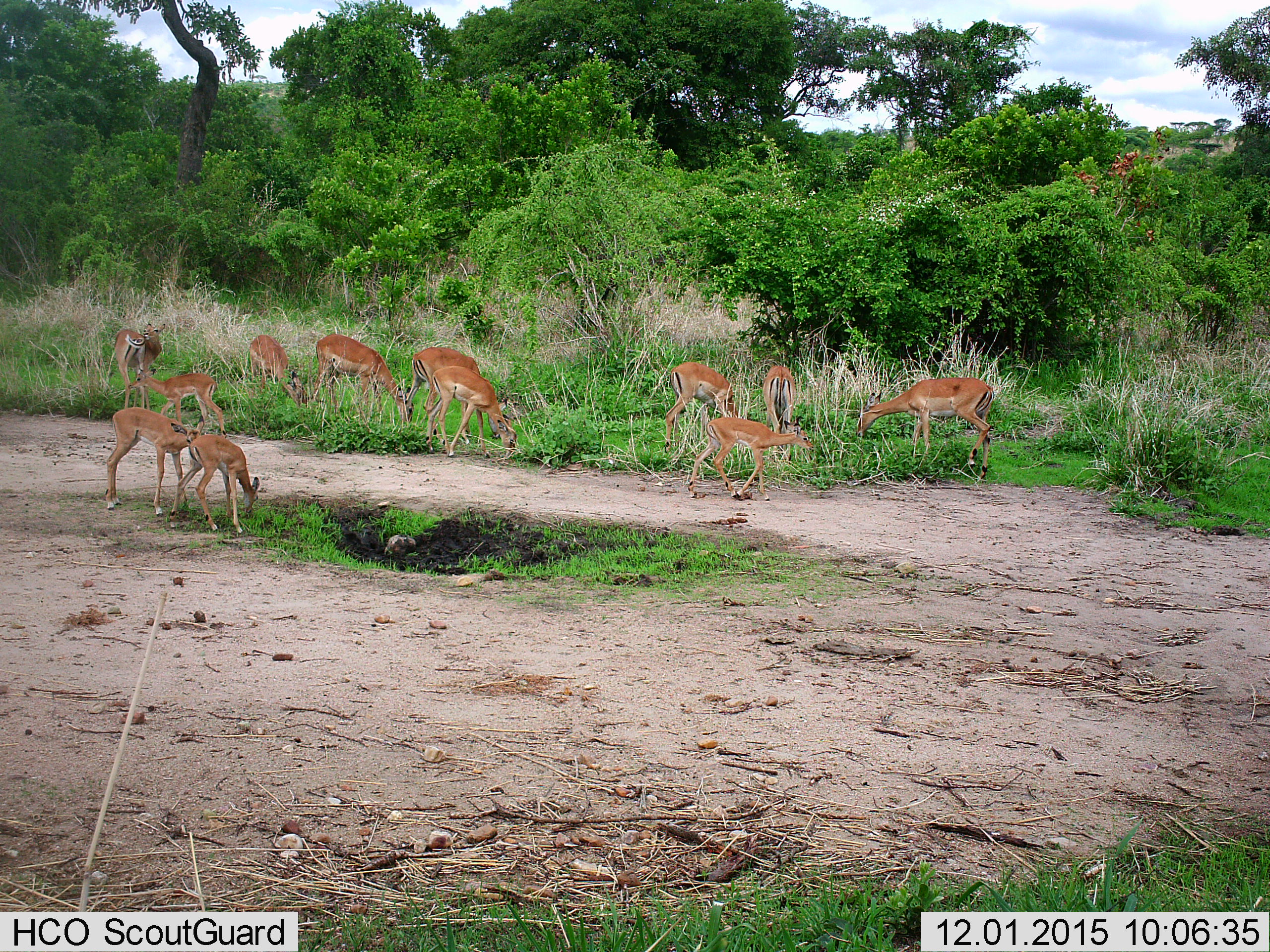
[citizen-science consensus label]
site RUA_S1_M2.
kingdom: Animalia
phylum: Chordata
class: Mammalia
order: Artiodactyla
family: Bovidae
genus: Aepyceros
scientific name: Aepyceros melampus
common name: impala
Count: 11-50.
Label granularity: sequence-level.